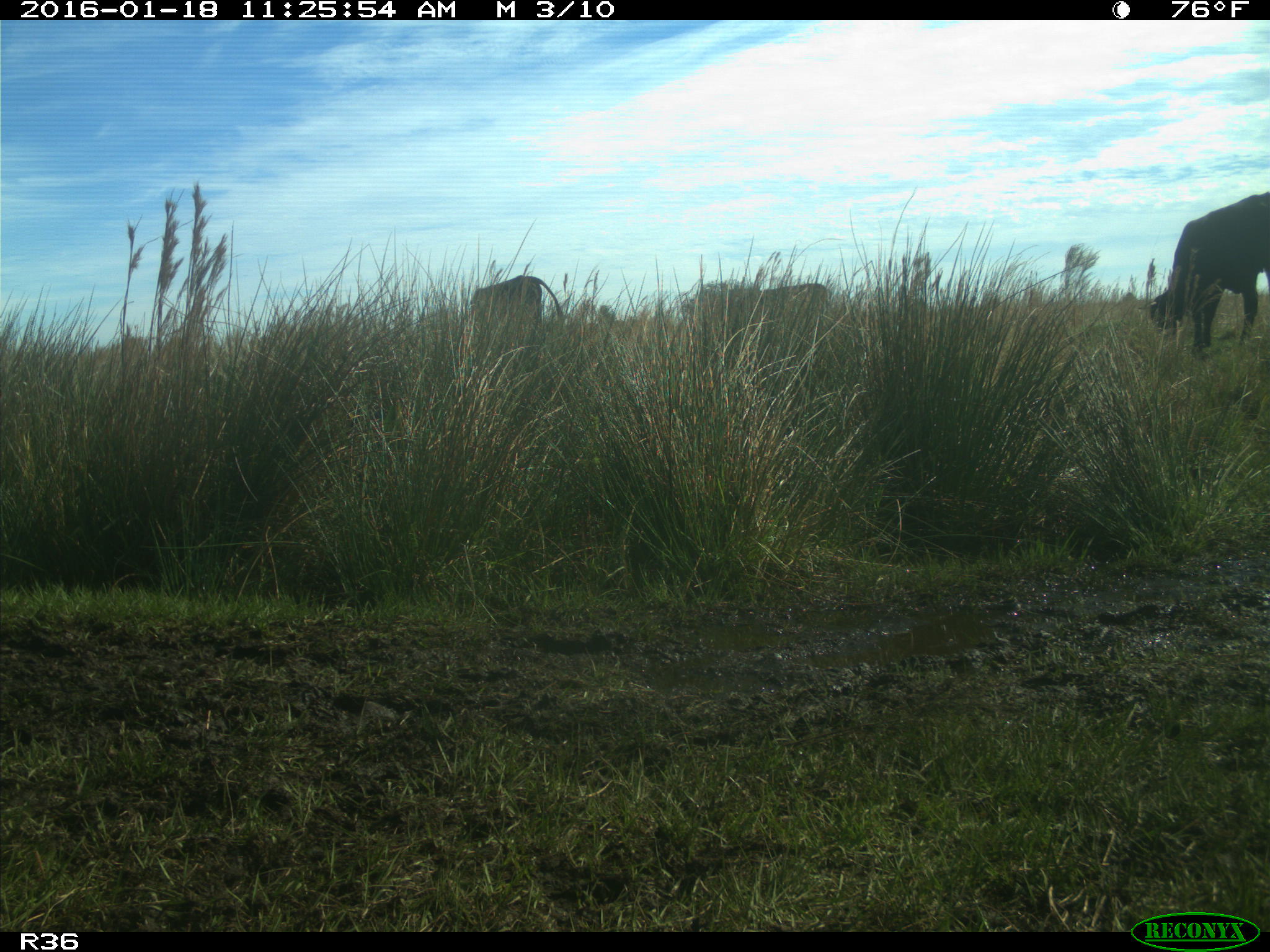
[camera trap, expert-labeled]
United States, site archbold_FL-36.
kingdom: Animalia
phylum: Chordata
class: Mammalia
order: Artiodactyla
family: Bovidae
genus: Bos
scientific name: Bos taurus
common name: domestic cow